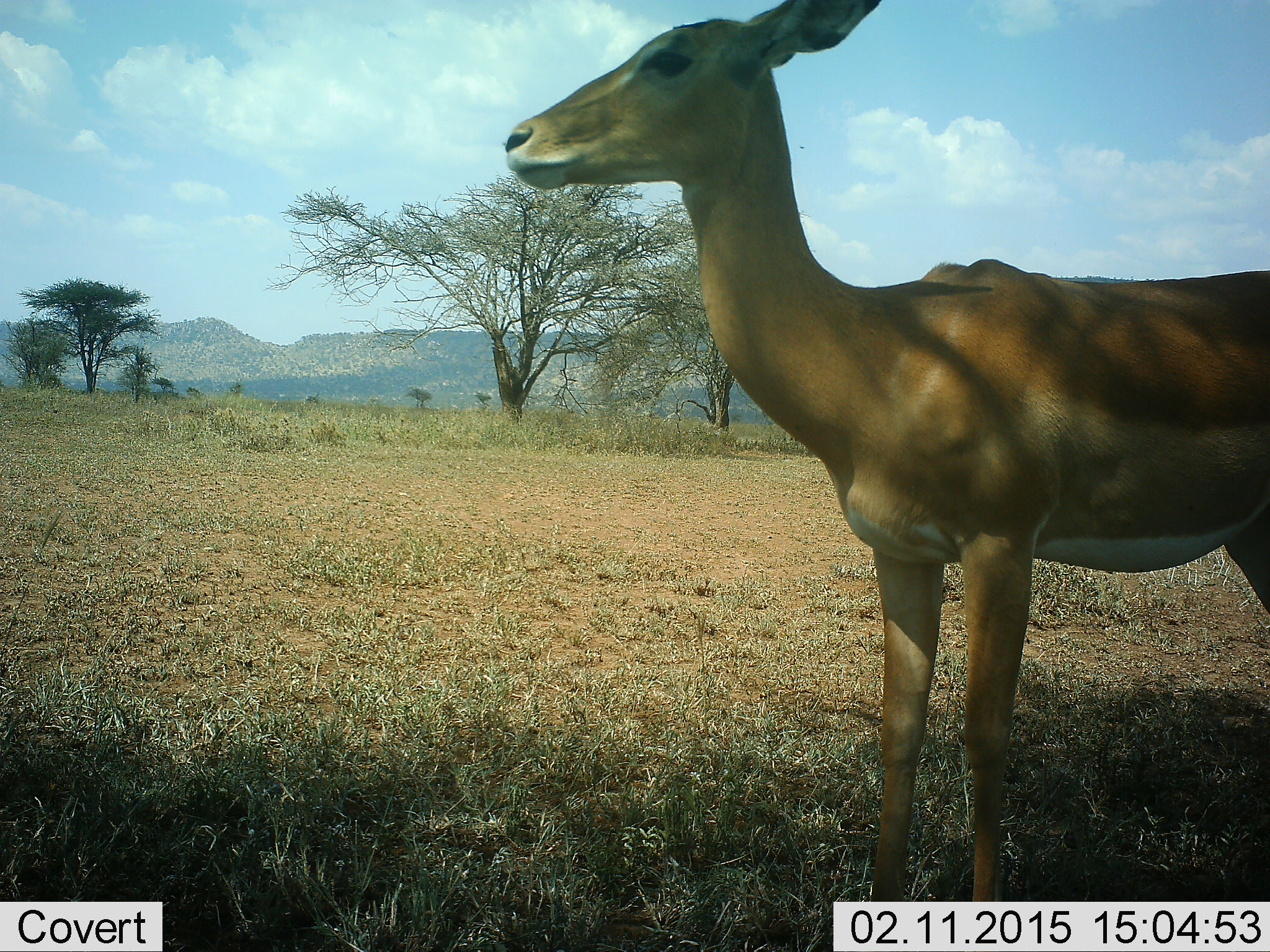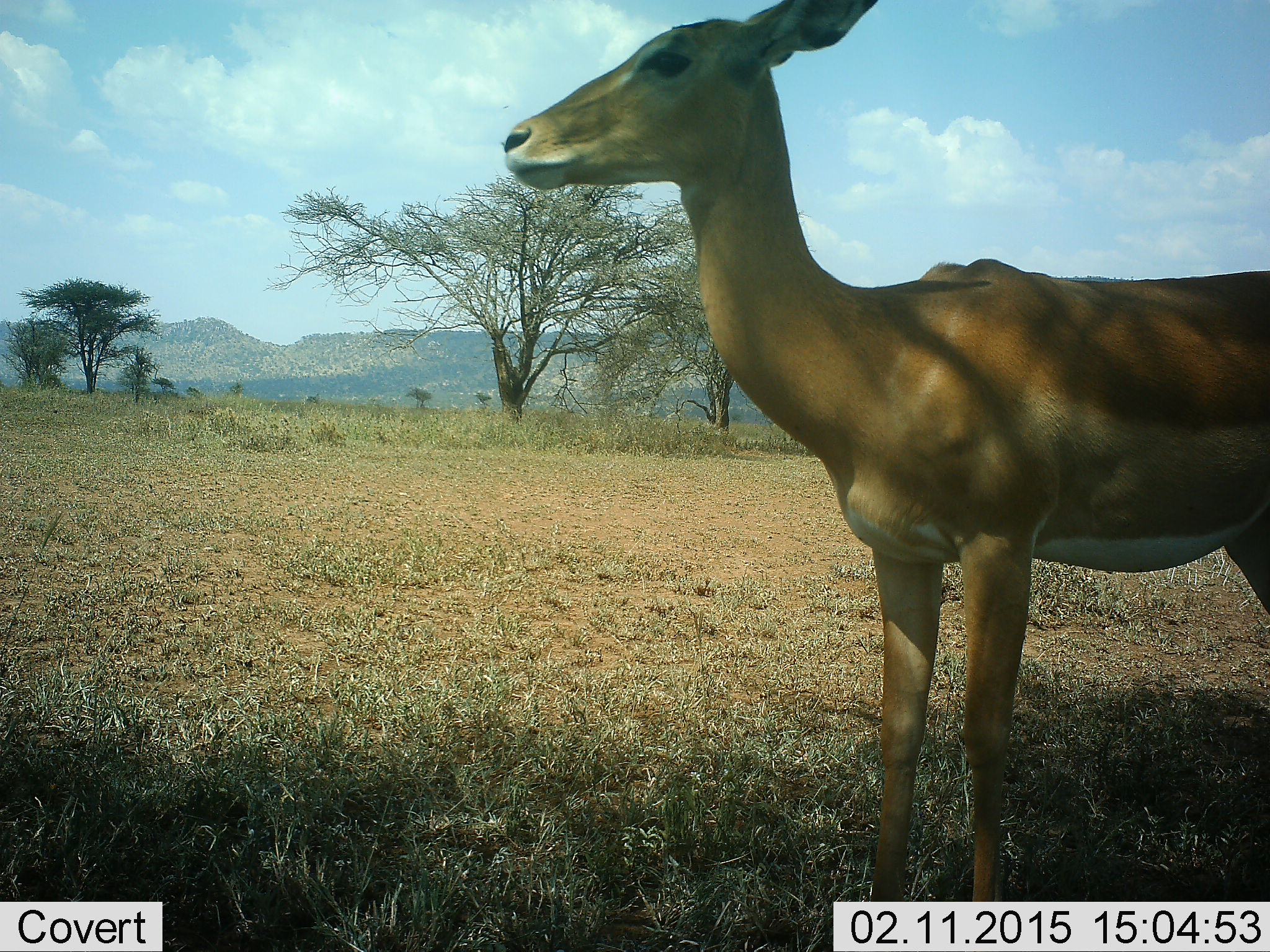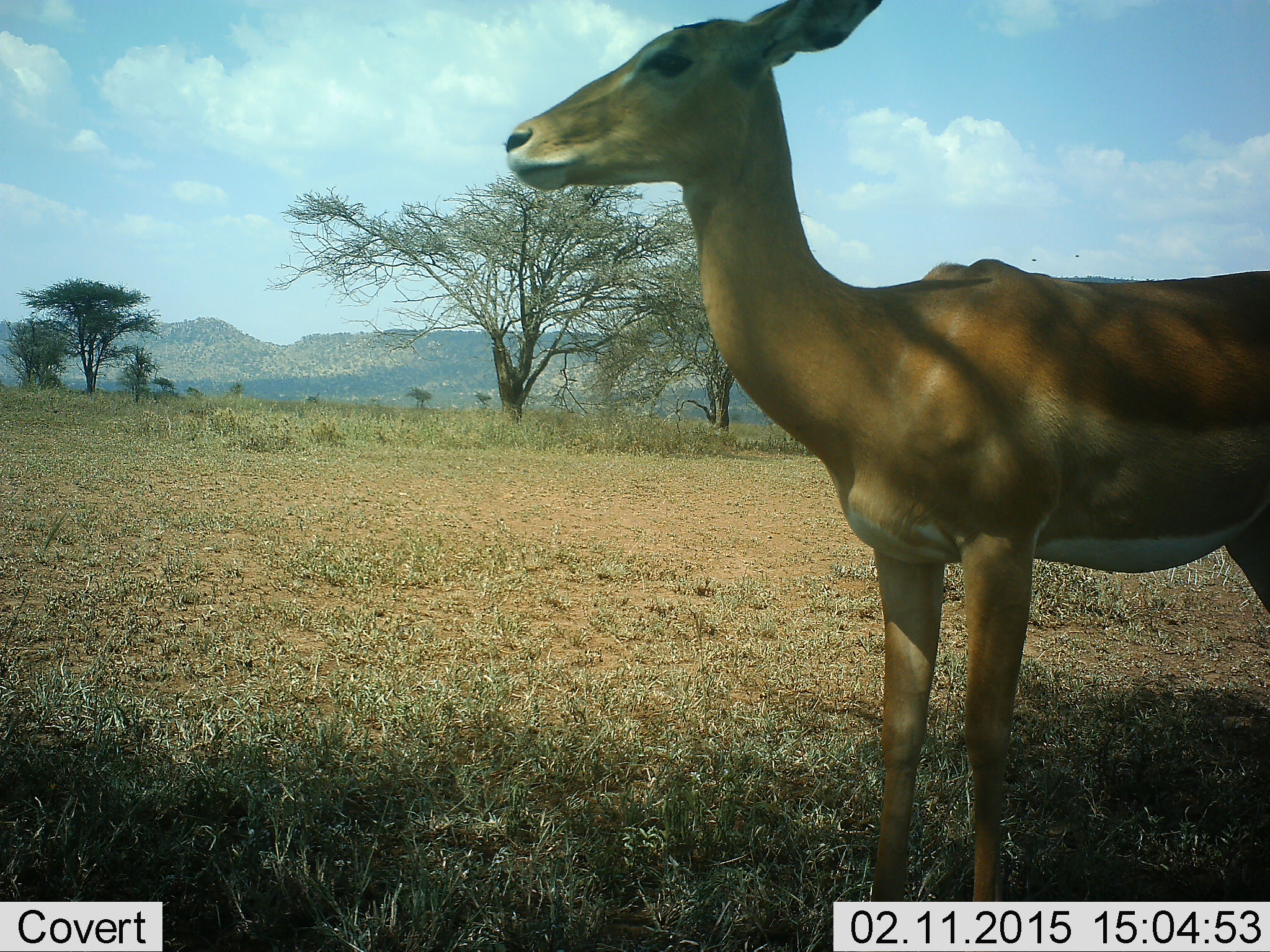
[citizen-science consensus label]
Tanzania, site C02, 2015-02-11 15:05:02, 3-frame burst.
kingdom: Animalia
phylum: Chordata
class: Mammalia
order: Artiodactyla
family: Bovidae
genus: Aepyceros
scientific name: Aepyceros melampus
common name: impala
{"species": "impala (Aepyceros melampus)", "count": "1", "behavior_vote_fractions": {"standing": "100%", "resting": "10%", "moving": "0%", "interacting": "0%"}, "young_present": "0%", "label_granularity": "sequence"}